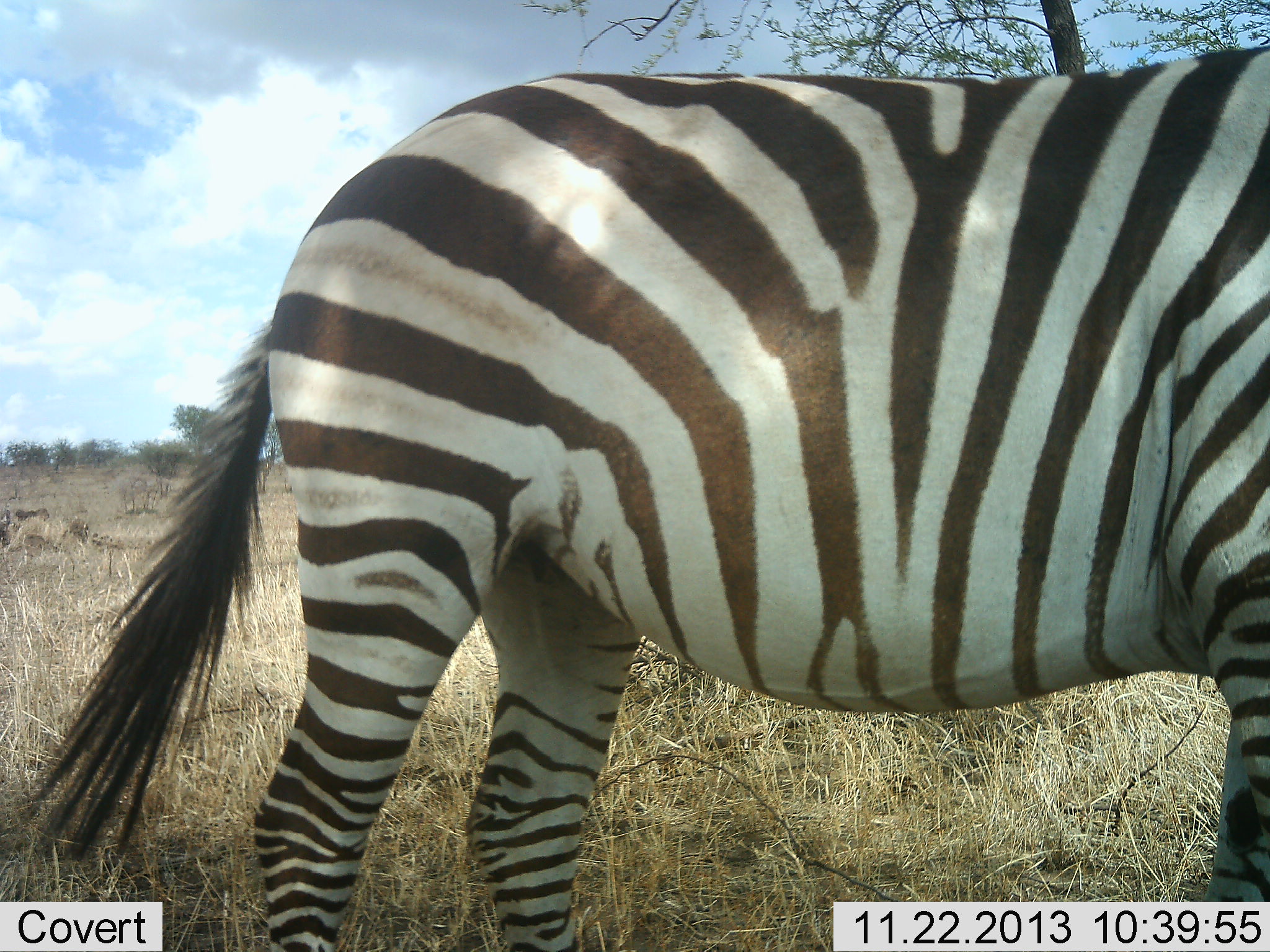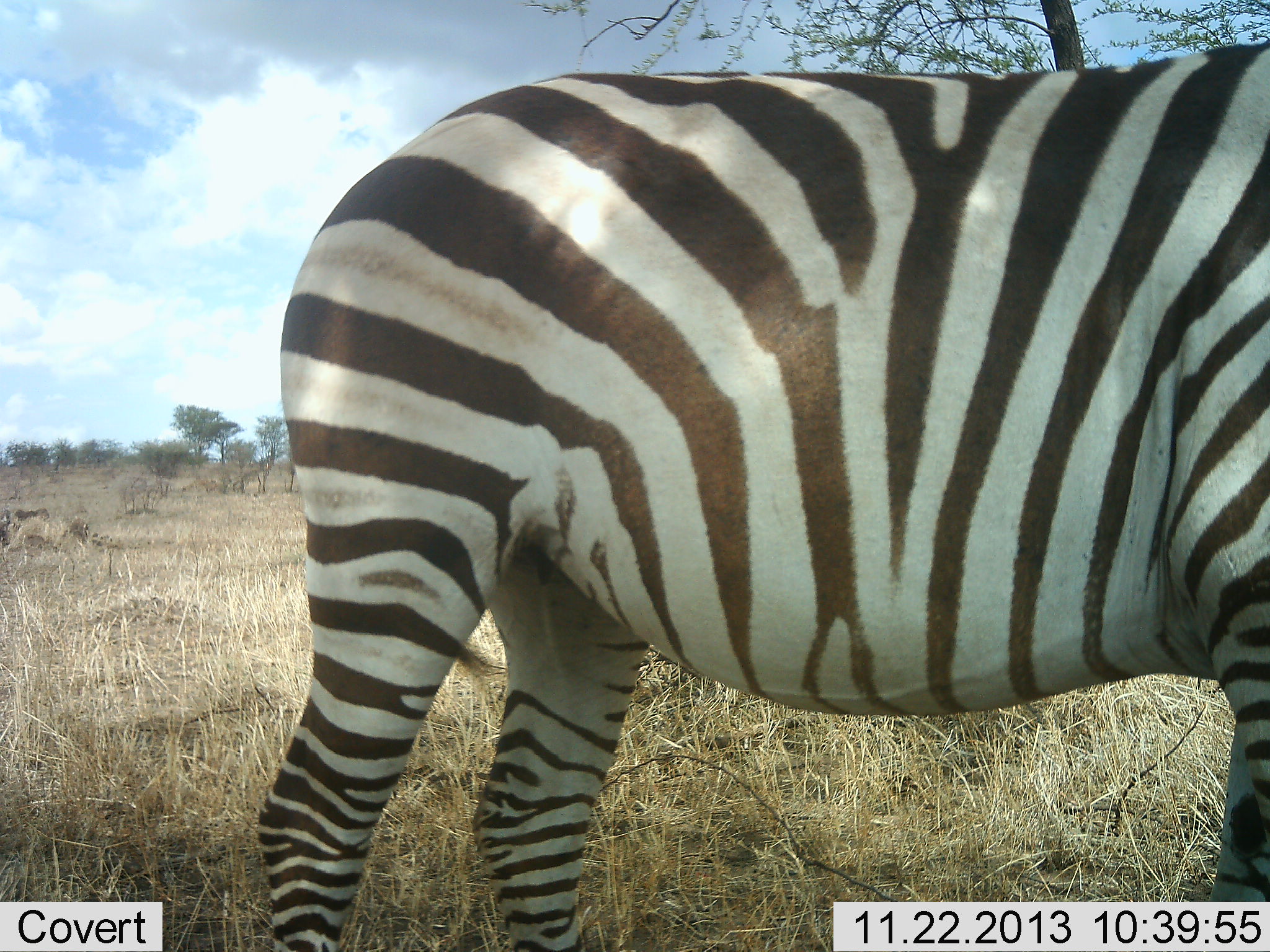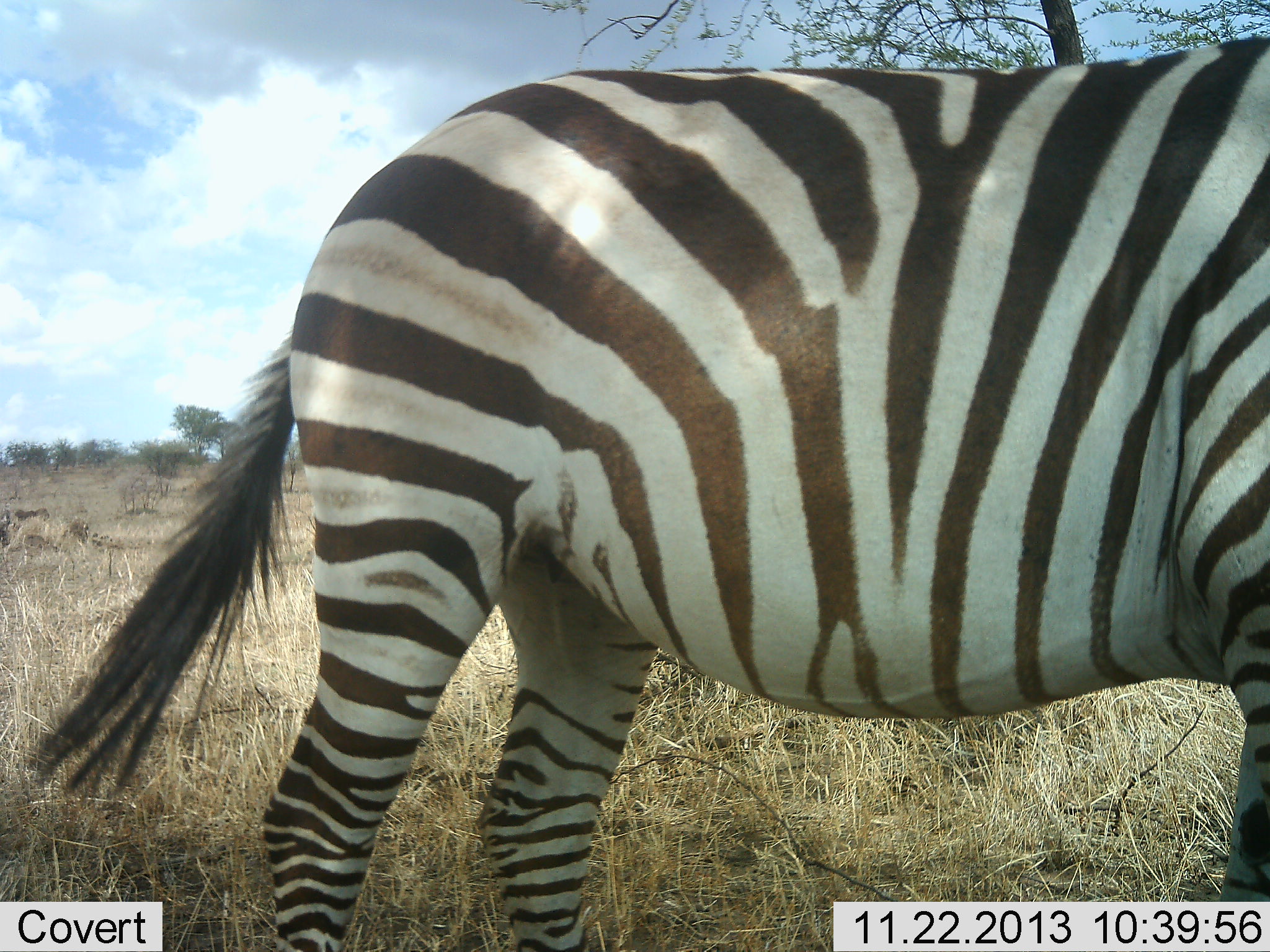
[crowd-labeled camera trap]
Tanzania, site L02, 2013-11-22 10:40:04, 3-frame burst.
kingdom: Animalia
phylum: Chordata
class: Mammalia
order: Perissodactyla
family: Equidae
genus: Equus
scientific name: Equus quagga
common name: plains zebra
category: zebra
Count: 1.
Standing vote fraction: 100%.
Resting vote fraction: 0%.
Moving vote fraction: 0%.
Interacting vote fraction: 0%.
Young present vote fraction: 0%.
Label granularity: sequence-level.